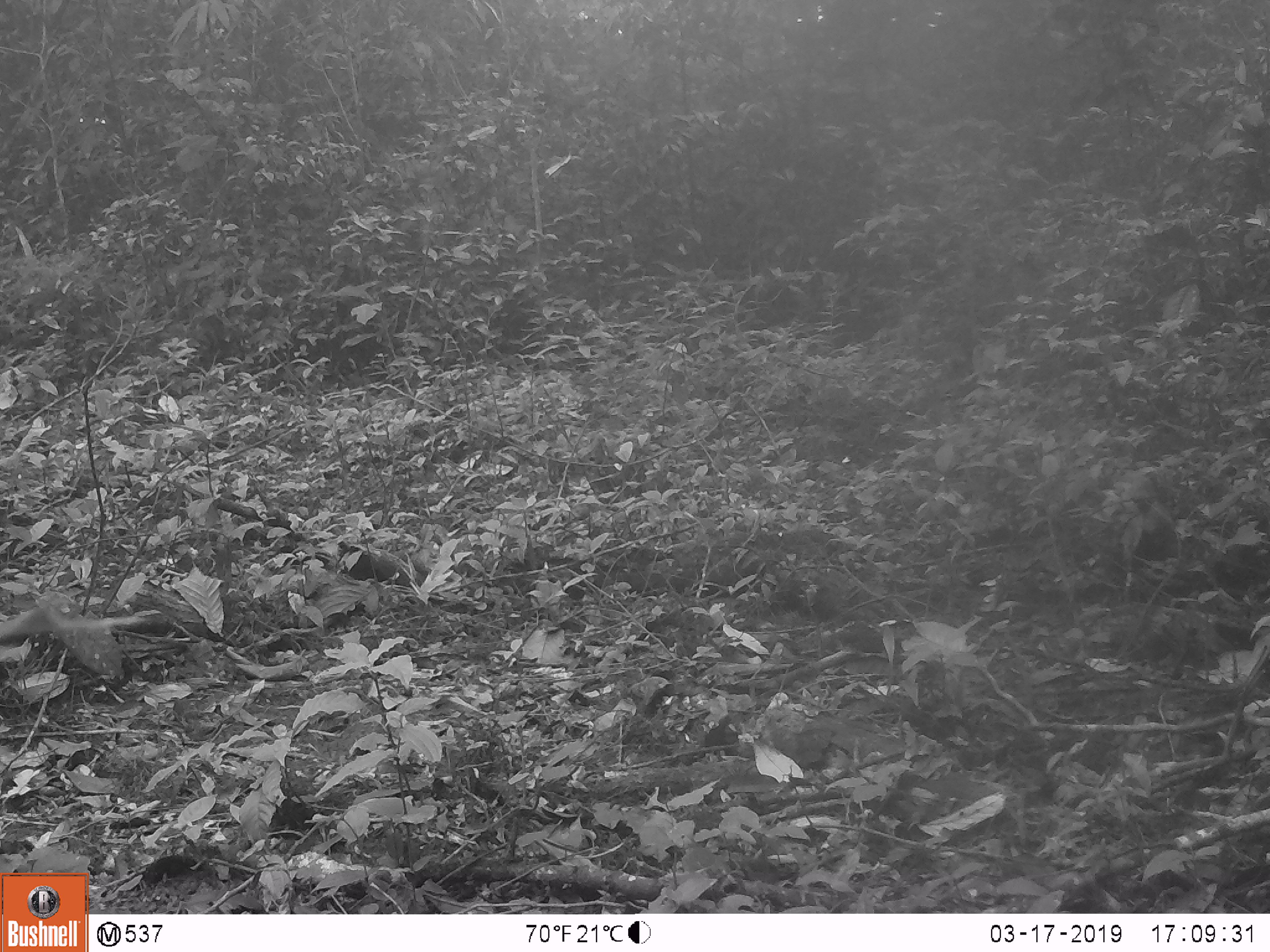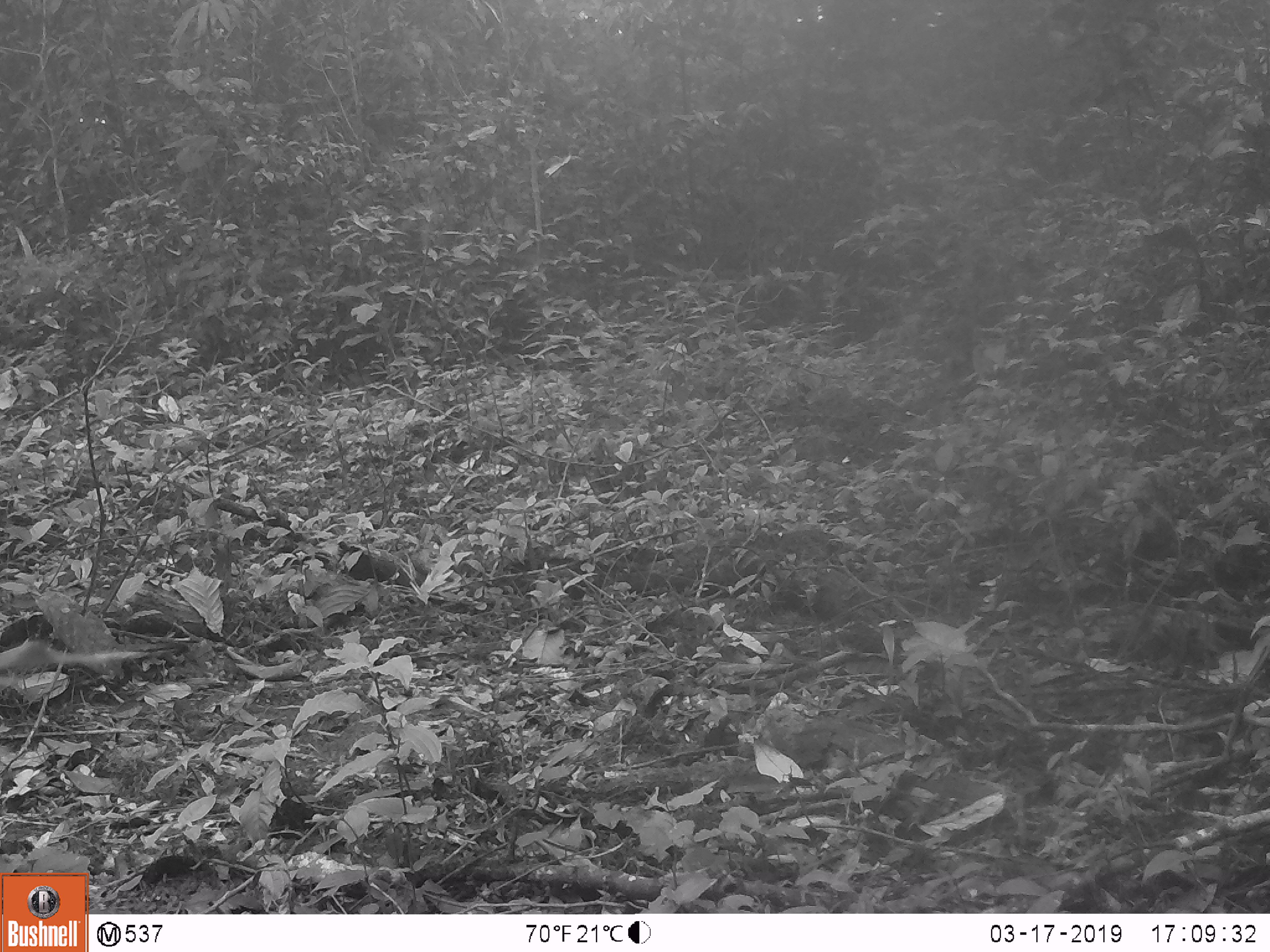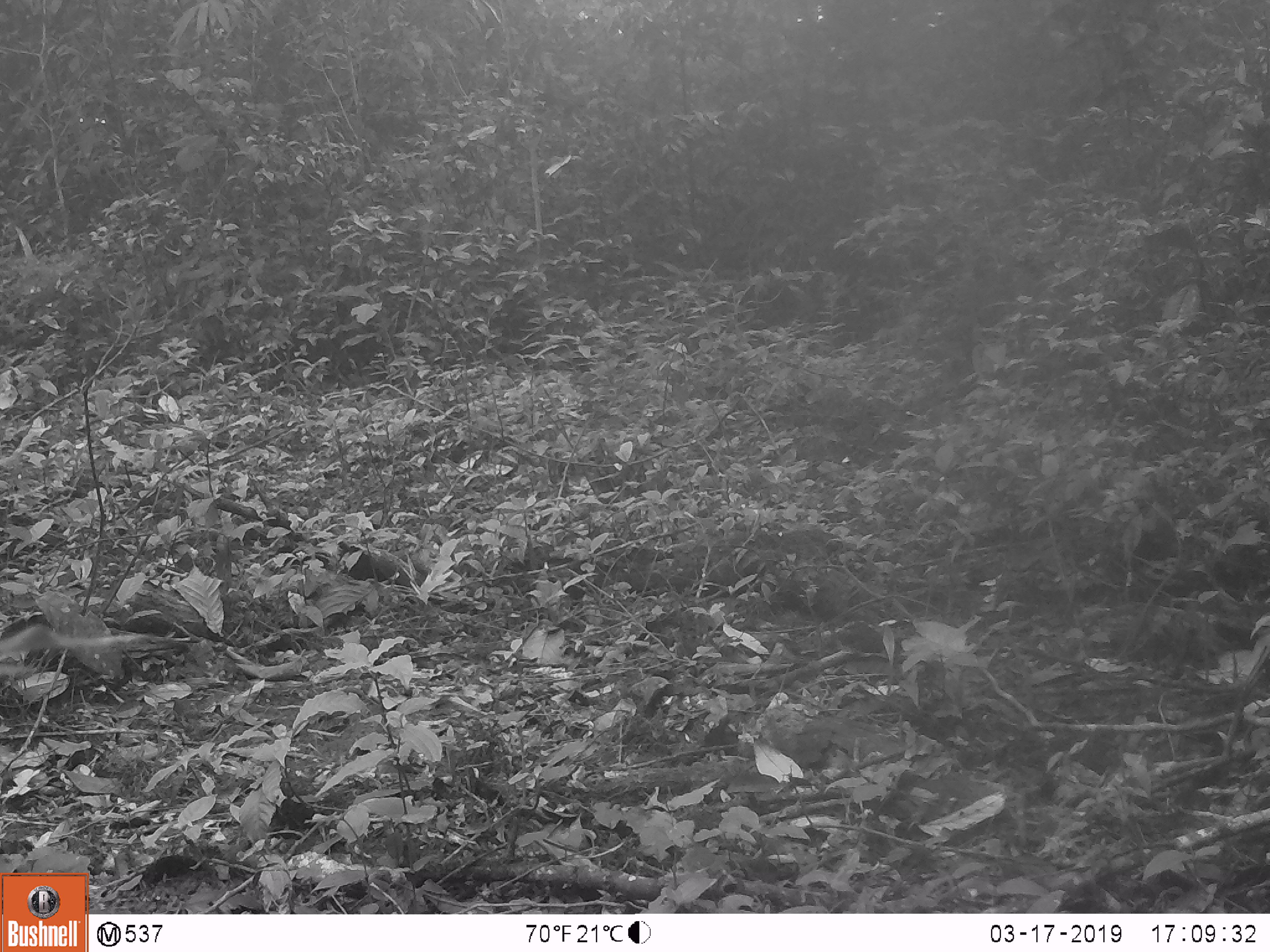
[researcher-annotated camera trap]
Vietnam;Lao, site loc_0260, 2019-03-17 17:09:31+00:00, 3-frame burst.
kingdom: Animalia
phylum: Chordata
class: Mammalia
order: Artiodactyla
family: Cervidae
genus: Muntiacus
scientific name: Muntiacus vuquangensis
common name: large-antlered muntjac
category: large antlered muntjac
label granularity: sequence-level